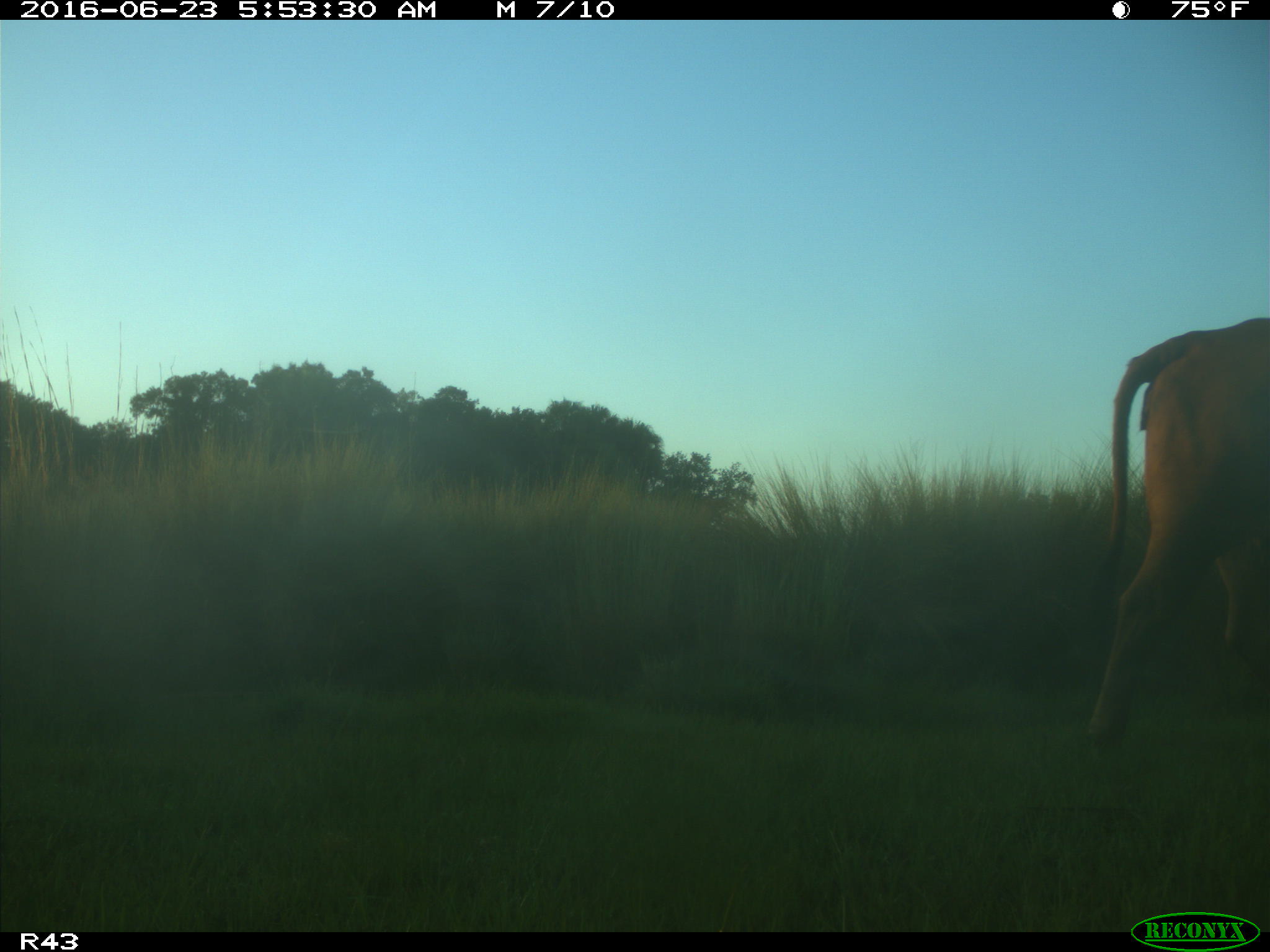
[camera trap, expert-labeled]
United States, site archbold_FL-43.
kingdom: Animalia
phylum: Chordata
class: Mammalia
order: Artiodactyla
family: Bovidae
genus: Bos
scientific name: Bos taurus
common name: domestic cow